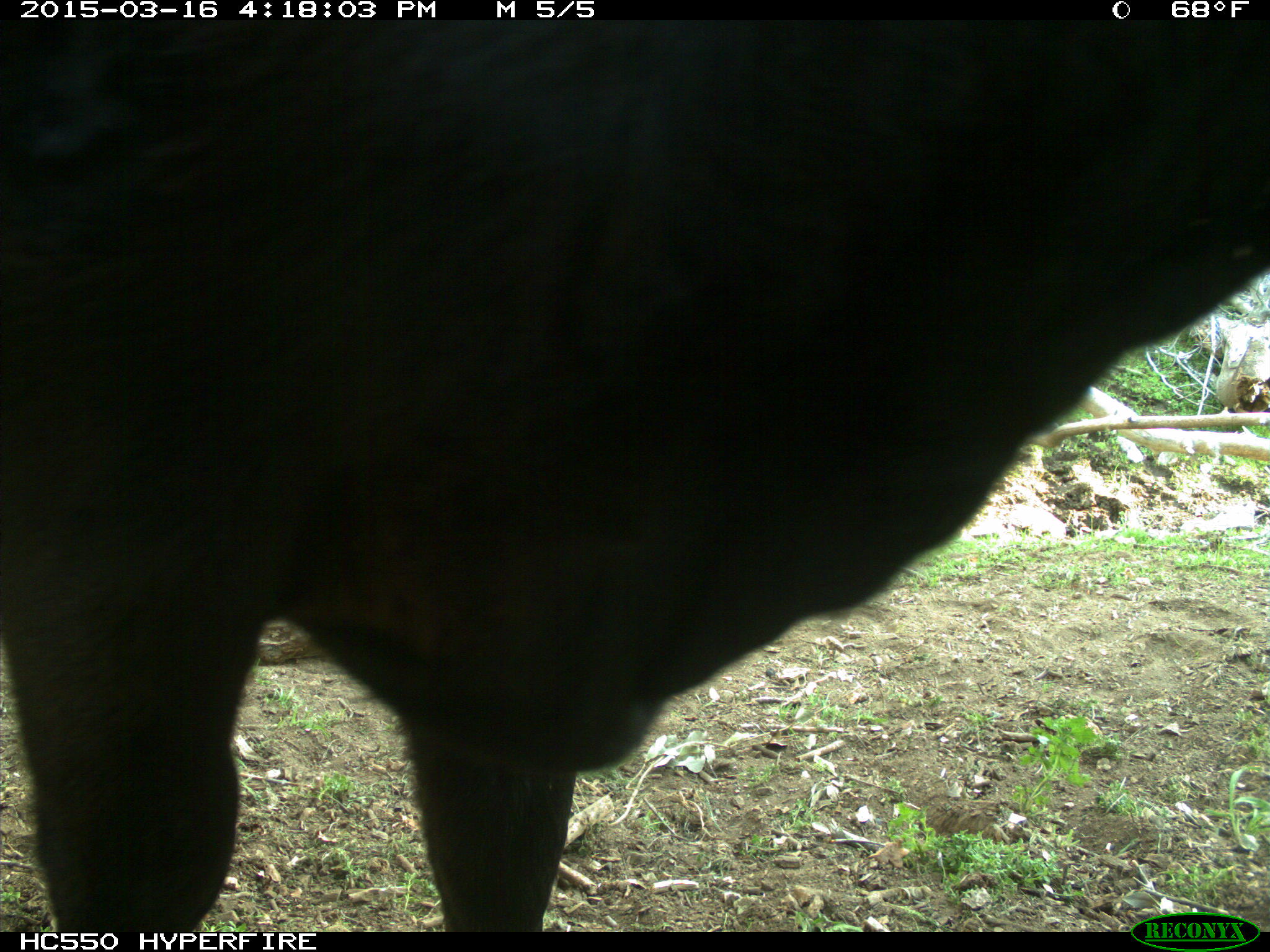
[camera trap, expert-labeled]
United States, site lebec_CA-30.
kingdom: Animalia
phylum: Chordata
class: Mammalia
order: Artiodactyla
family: Bovidae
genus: Bos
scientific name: Bos taurus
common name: domestic cow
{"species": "Bos taurus (domestic cow)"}